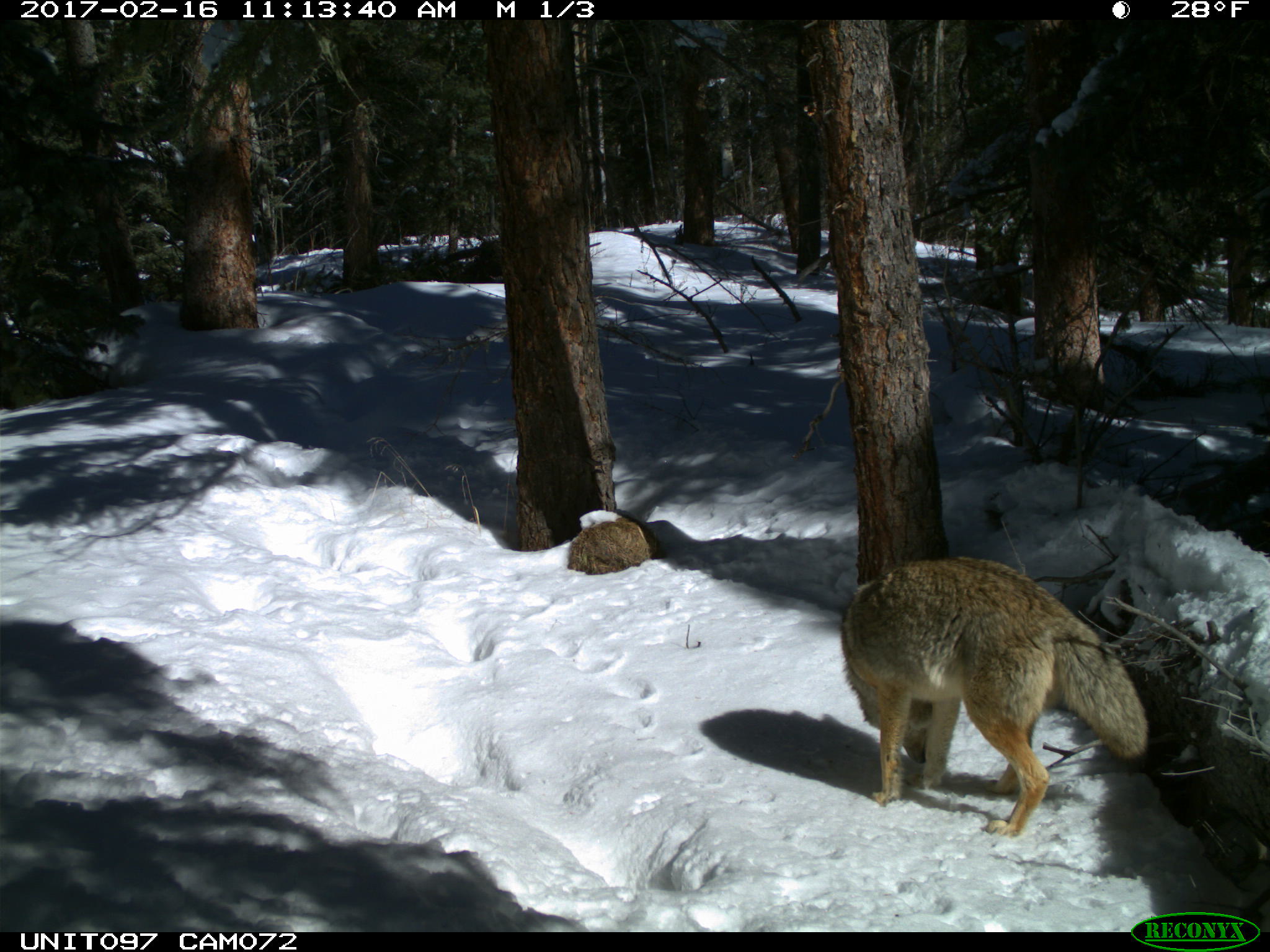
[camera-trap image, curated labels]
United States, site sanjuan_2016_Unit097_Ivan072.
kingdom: Animalia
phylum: Chordata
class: Mammalia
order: Carnivora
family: Canidae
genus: Canis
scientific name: Canis latrans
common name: coyote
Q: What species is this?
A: Canis latrans (coyote).